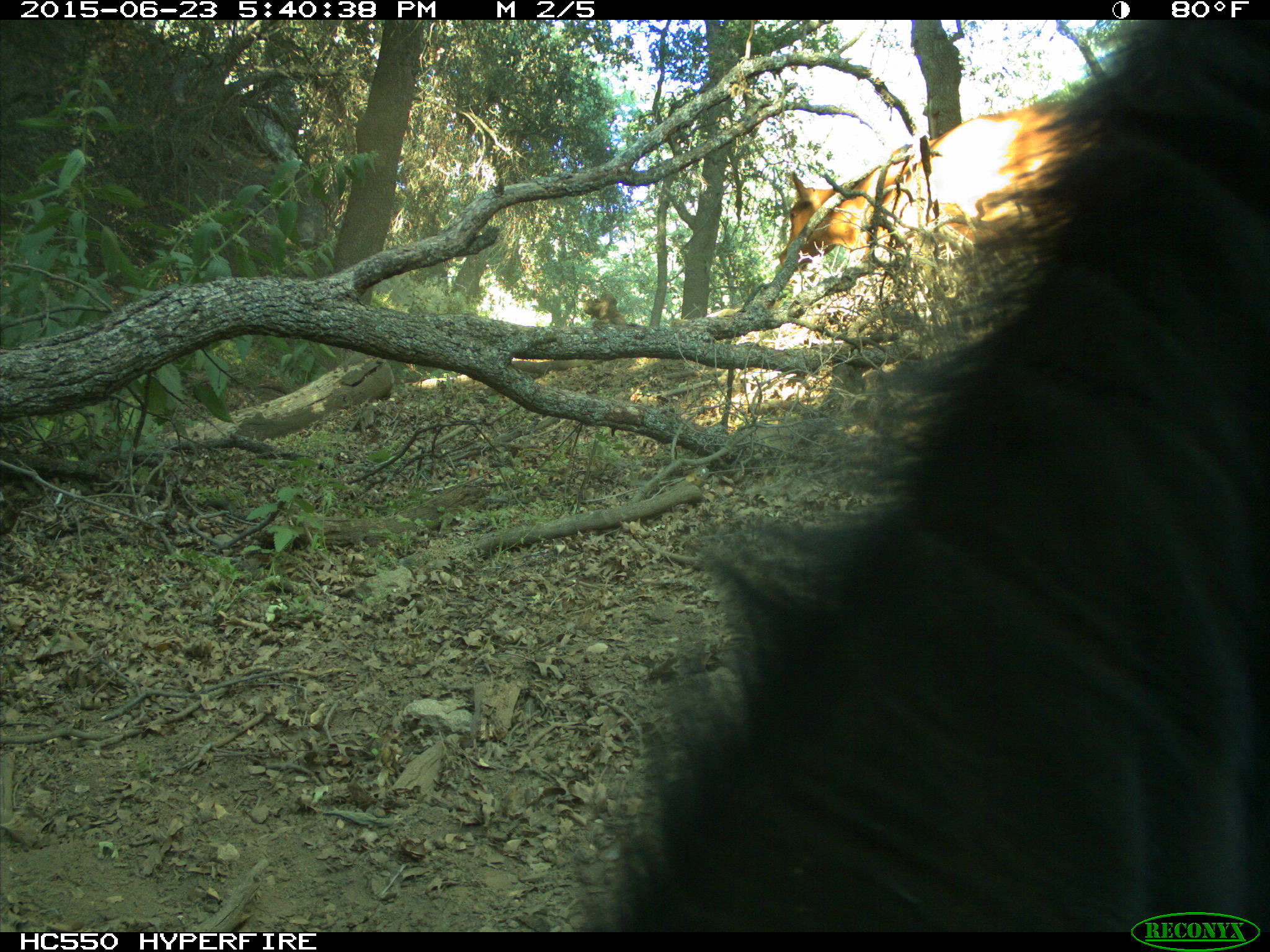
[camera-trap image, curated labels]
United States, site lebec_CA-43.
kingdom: Animalia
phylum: Chordata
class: Mammalia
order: Artiodactyla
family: Bovidae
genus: Bos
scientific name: Bos taurus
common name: domestic cow